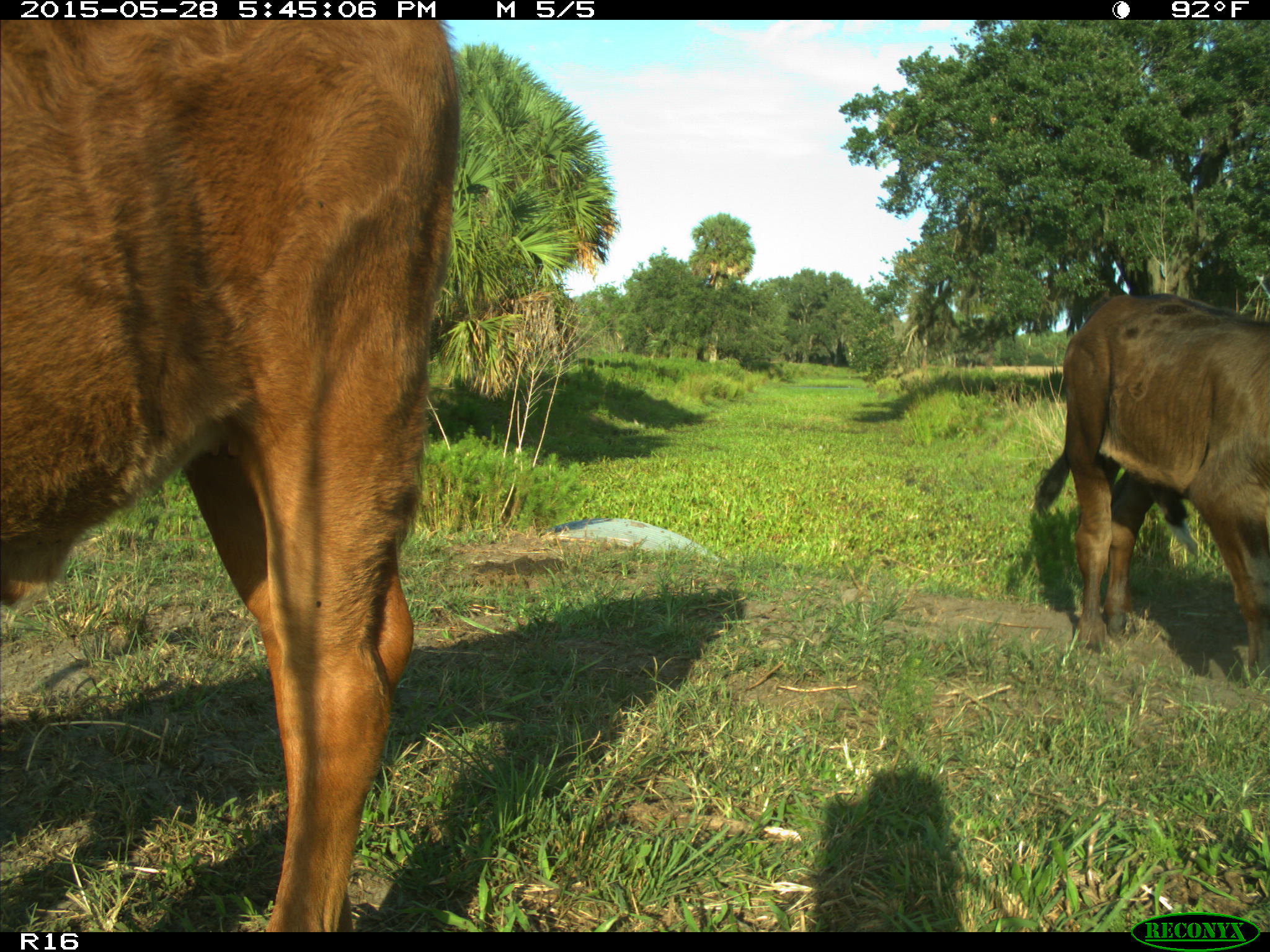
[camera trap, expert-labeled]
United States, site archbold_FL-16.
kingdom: Animalia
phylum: Chordata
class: Mammalia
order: Artiodactyla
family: Bovidae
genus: Bos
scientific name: Bos taurus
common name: domestic cow